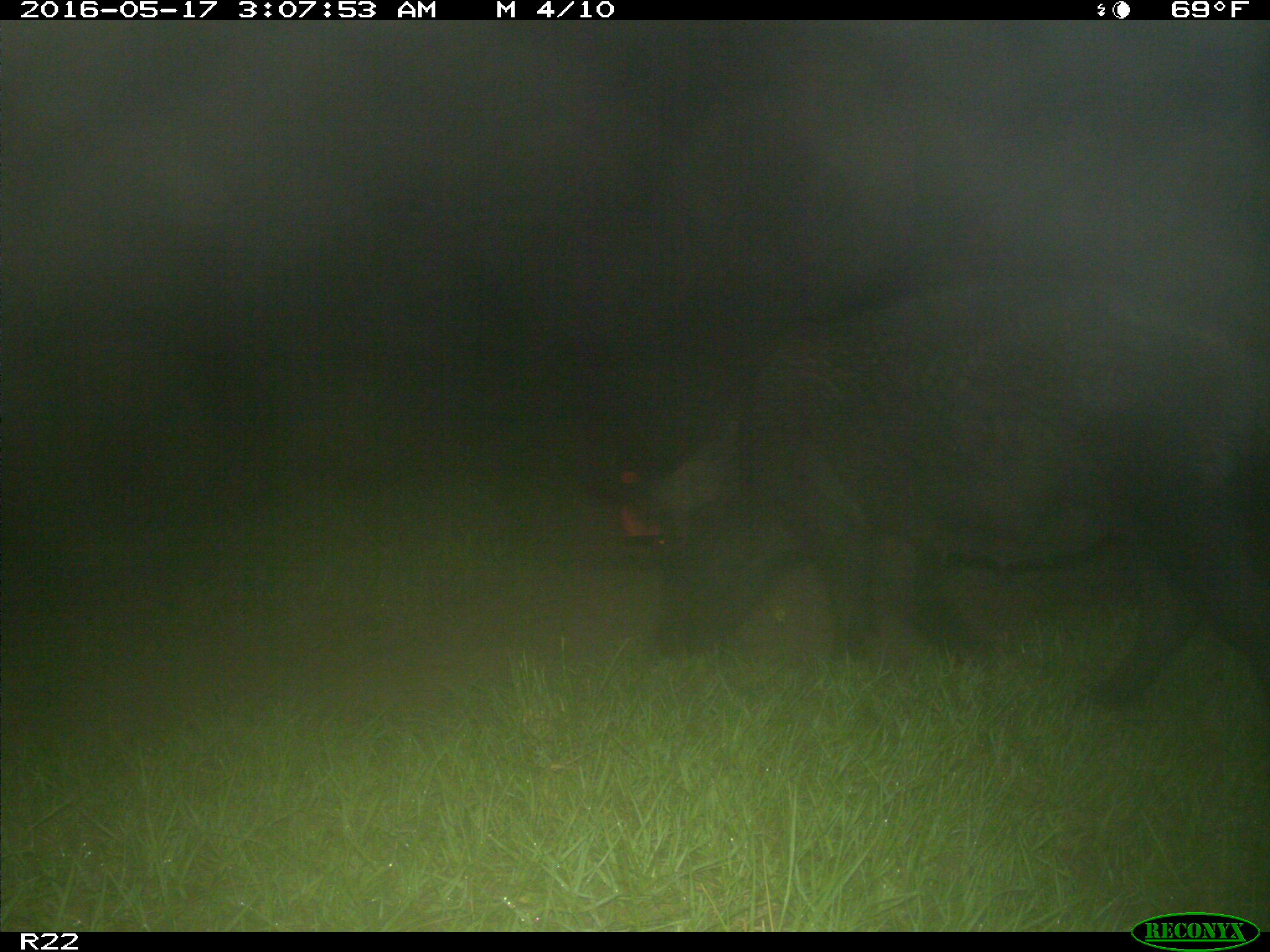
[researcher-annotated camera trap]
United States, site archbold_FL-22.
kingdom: Animalia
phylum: Chordata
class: Mammalia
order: Artiodactyla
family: Suidae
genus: Sus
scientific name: Sus scrofa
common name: wild boar